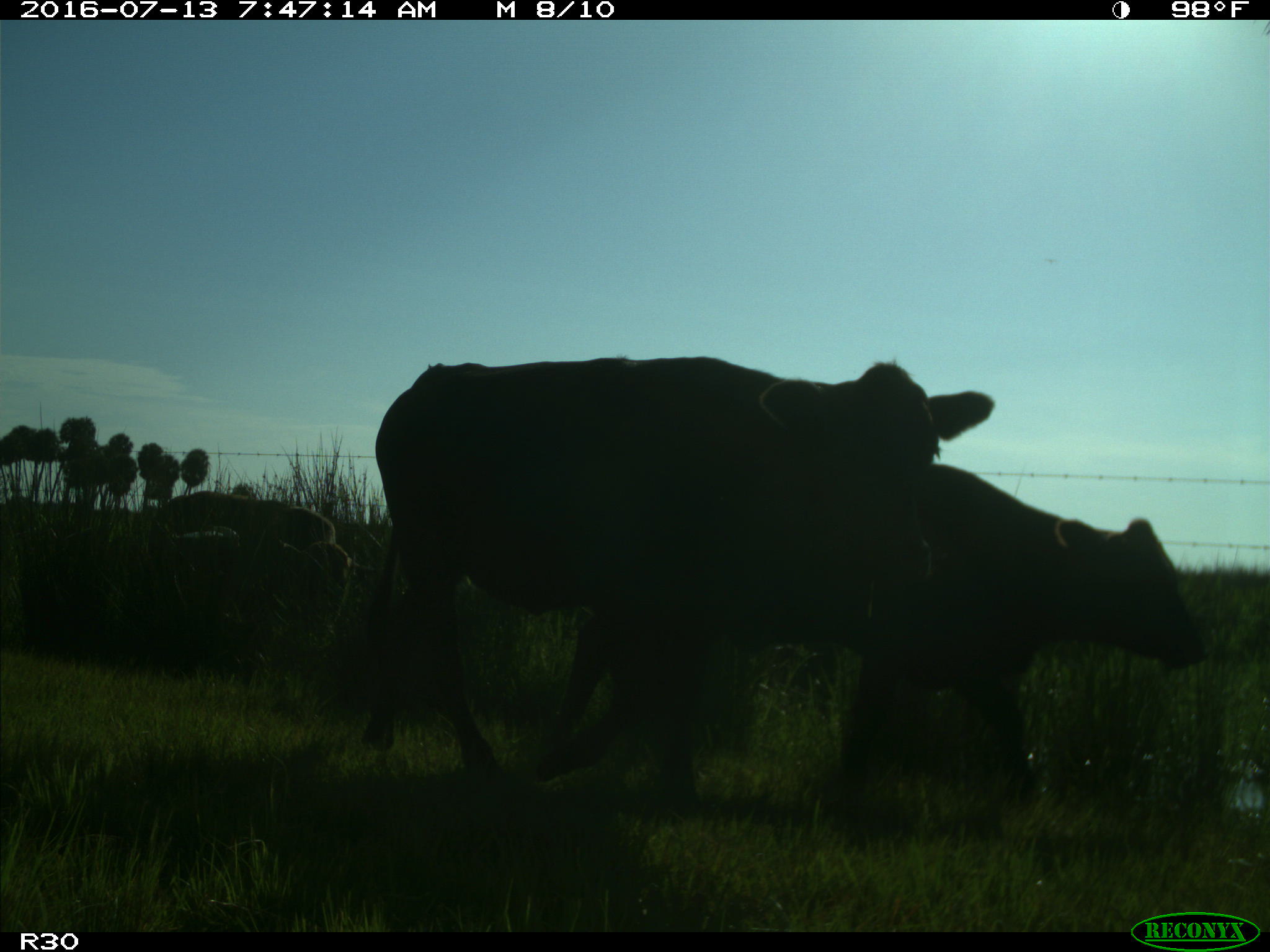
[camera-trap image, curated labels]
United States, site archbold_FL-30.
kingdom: Animalia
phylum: Chordata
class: Mammalia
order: Artiodactyla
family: Bovidae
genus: Bos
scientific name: Bos taurus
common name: domestic cow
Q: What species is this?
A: Bos taurus (domestic cow).